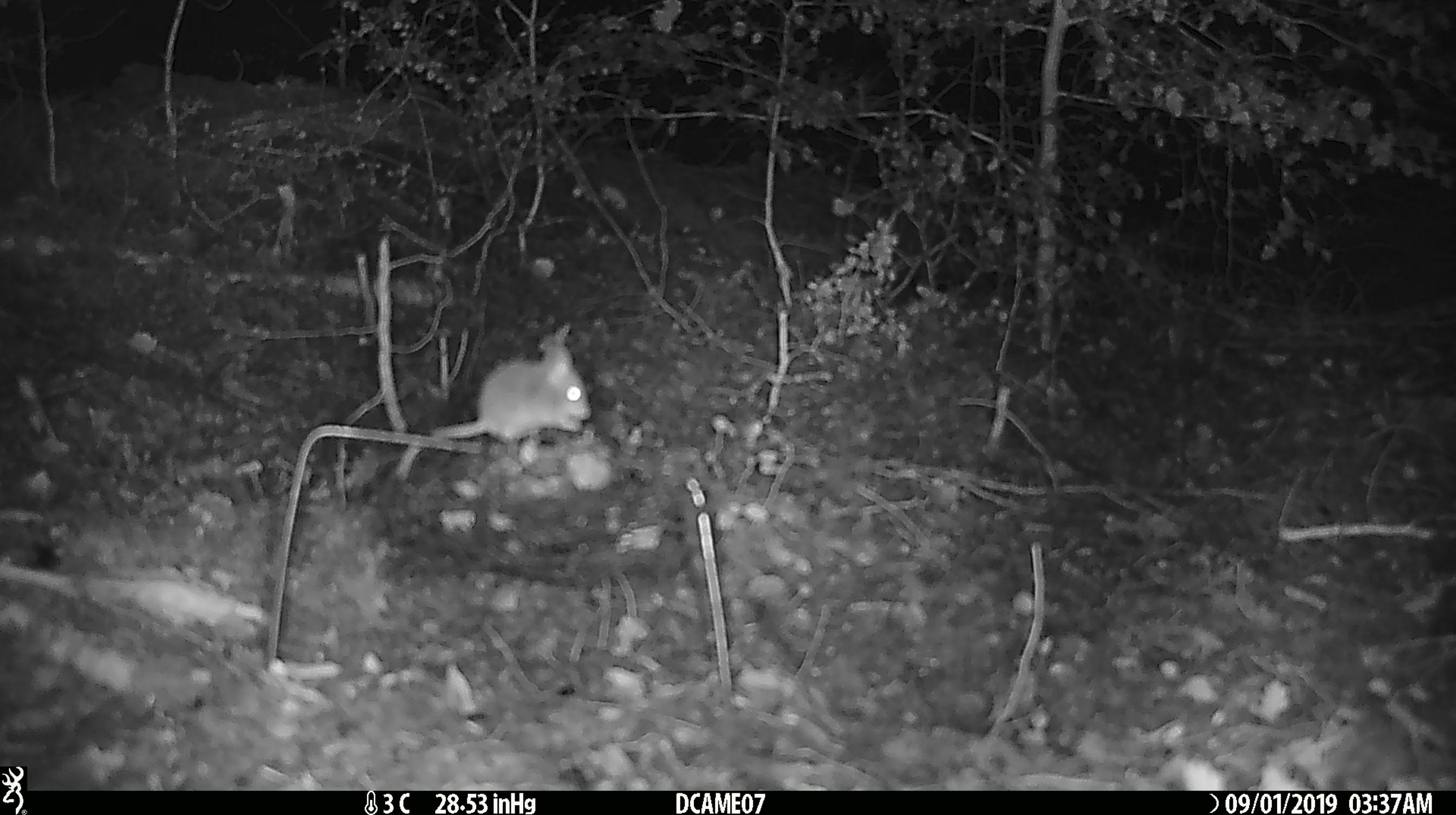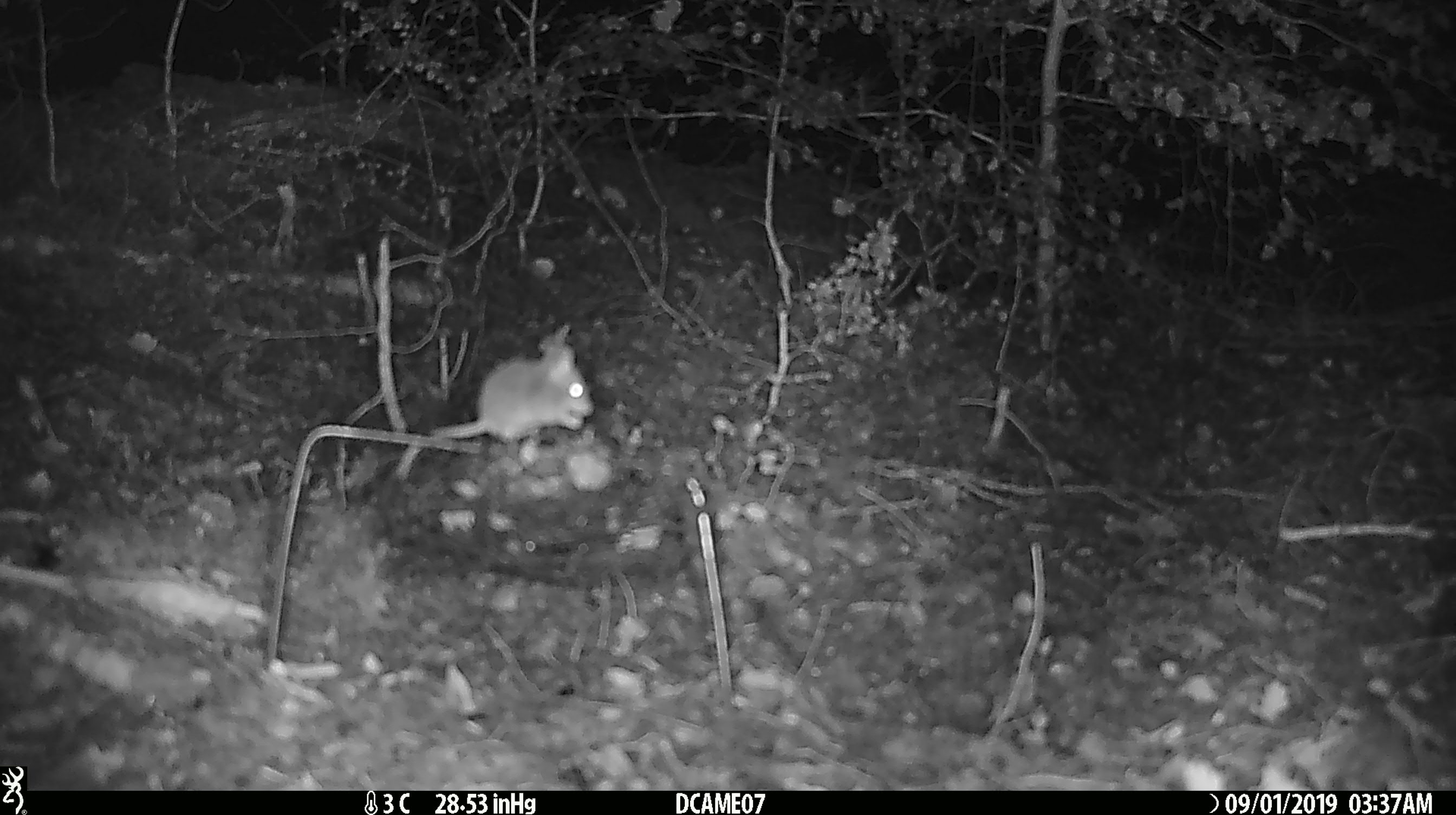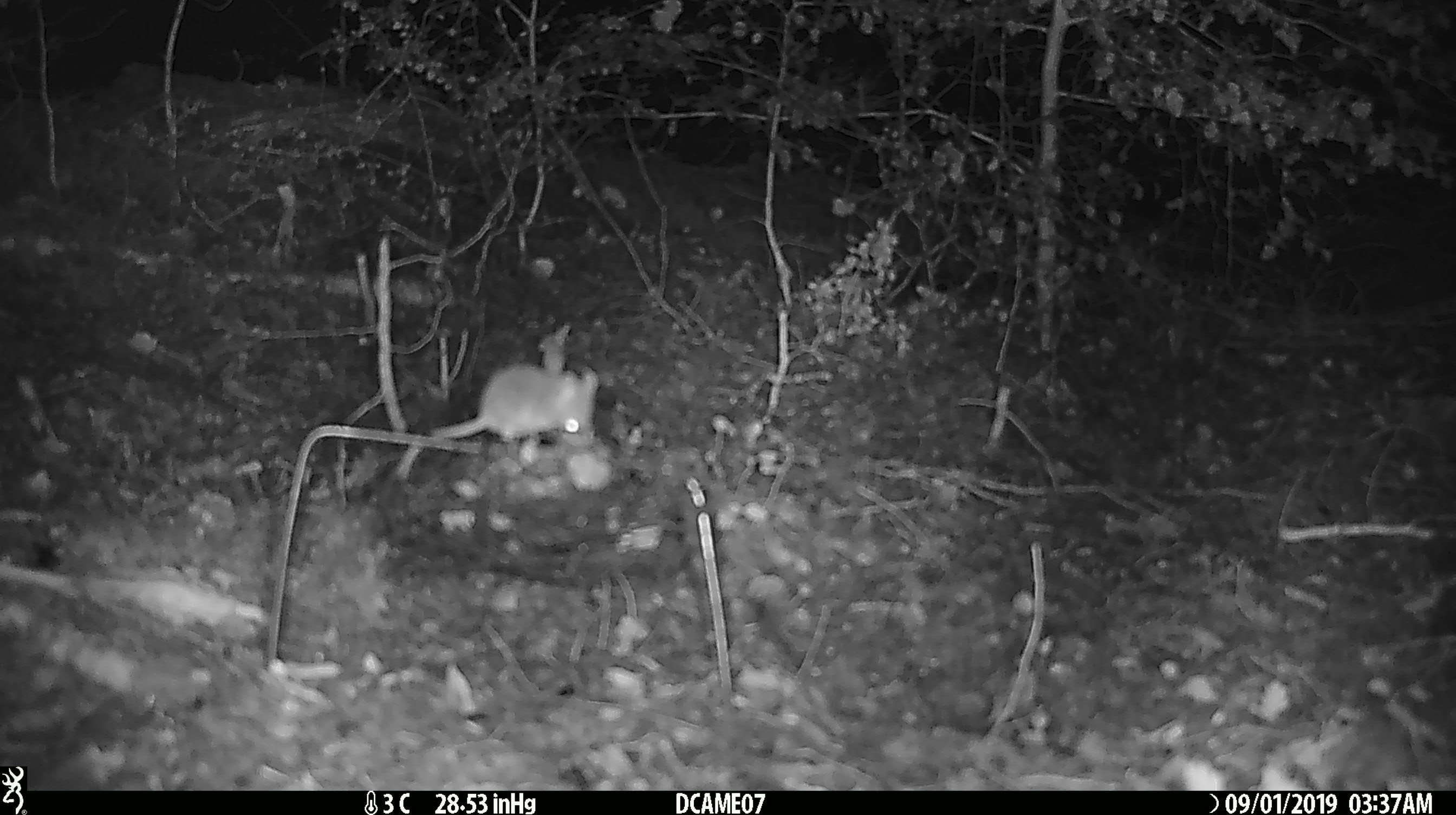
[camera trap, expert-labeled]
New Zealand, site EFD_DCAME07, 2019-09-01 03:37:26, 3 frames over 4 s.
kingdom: Animalia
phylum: Chordata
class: Mammalia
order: Rodentia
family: Muridae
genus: Mus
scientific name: Mus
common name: mouse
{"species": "mouse (Mus)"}